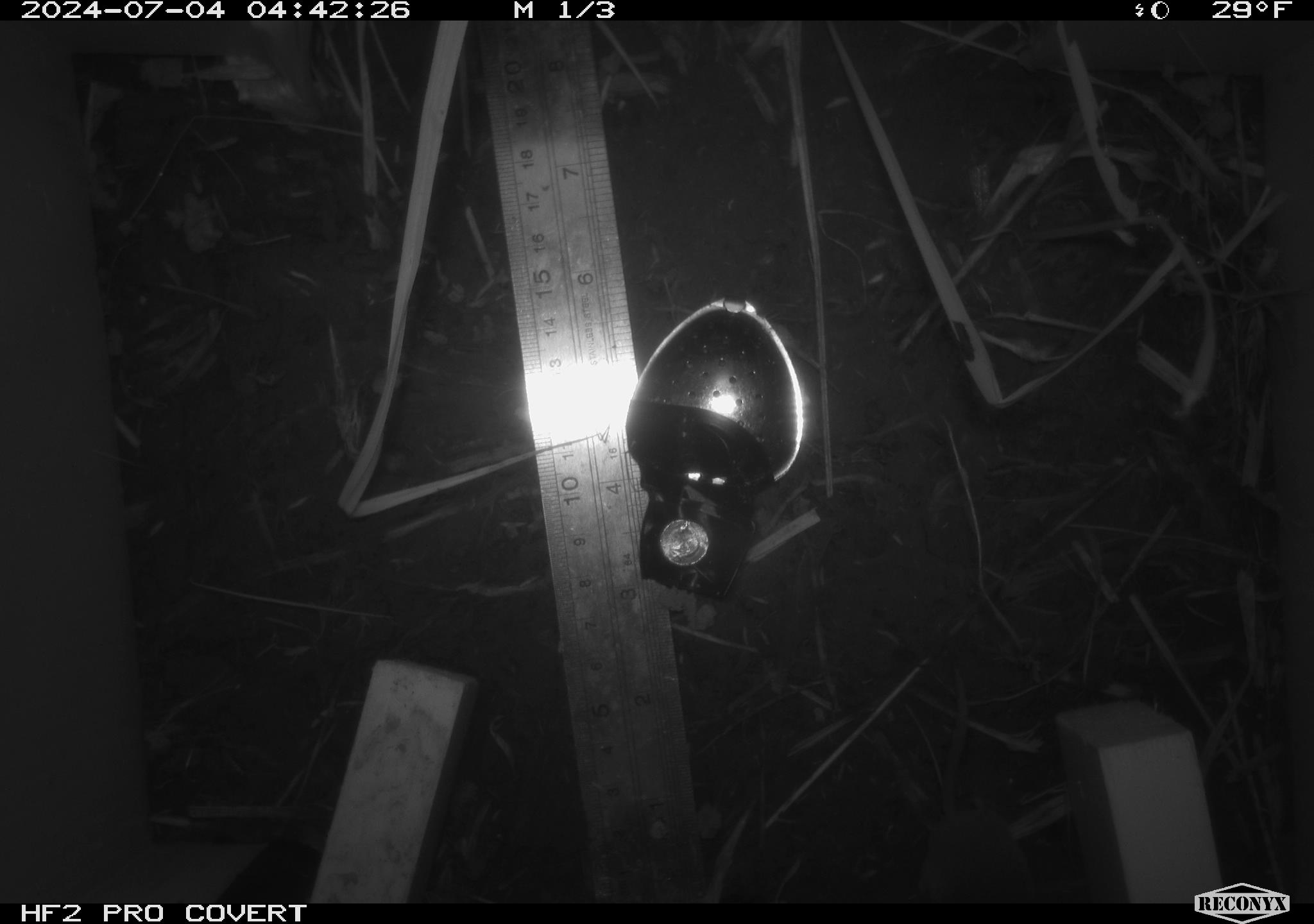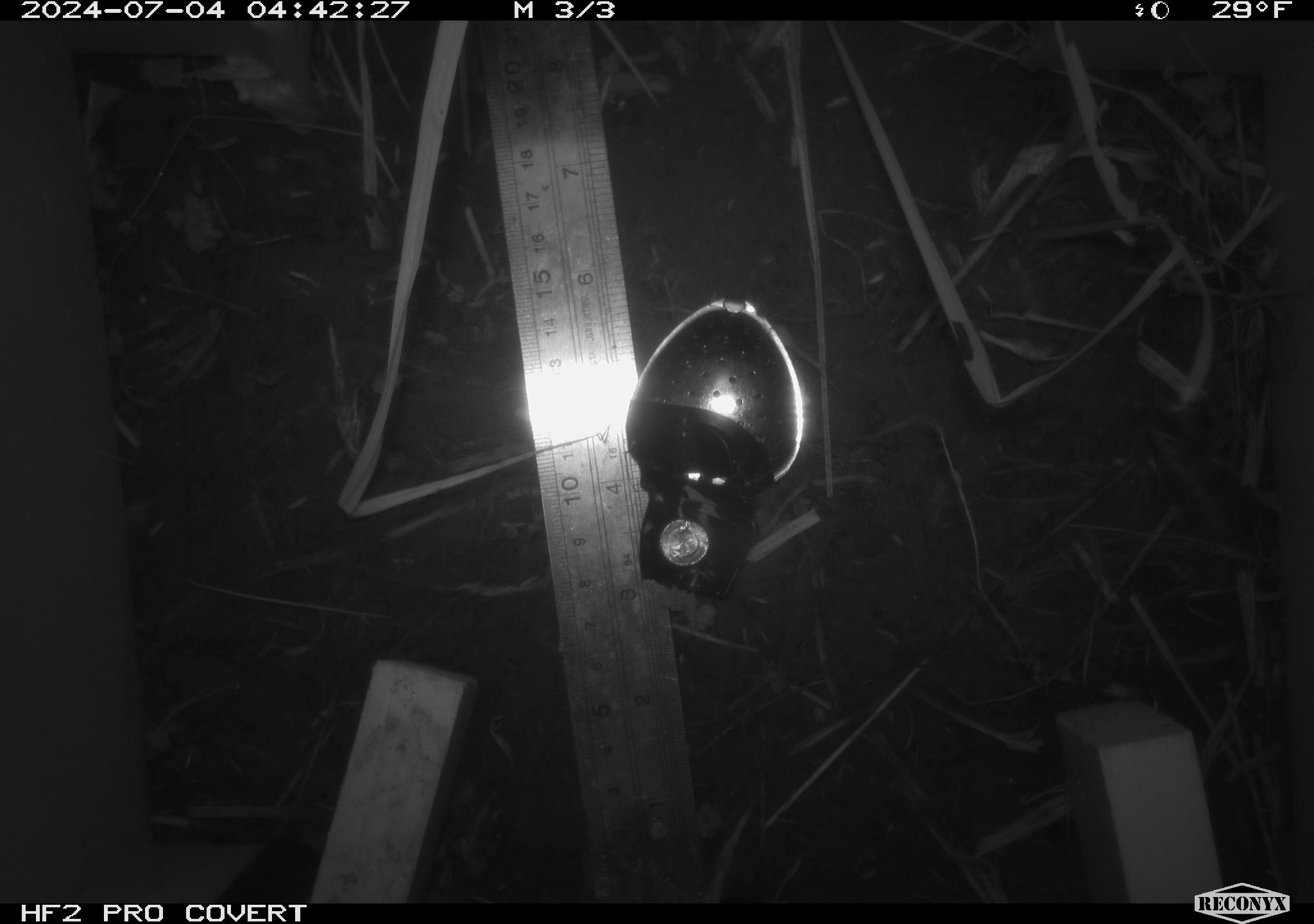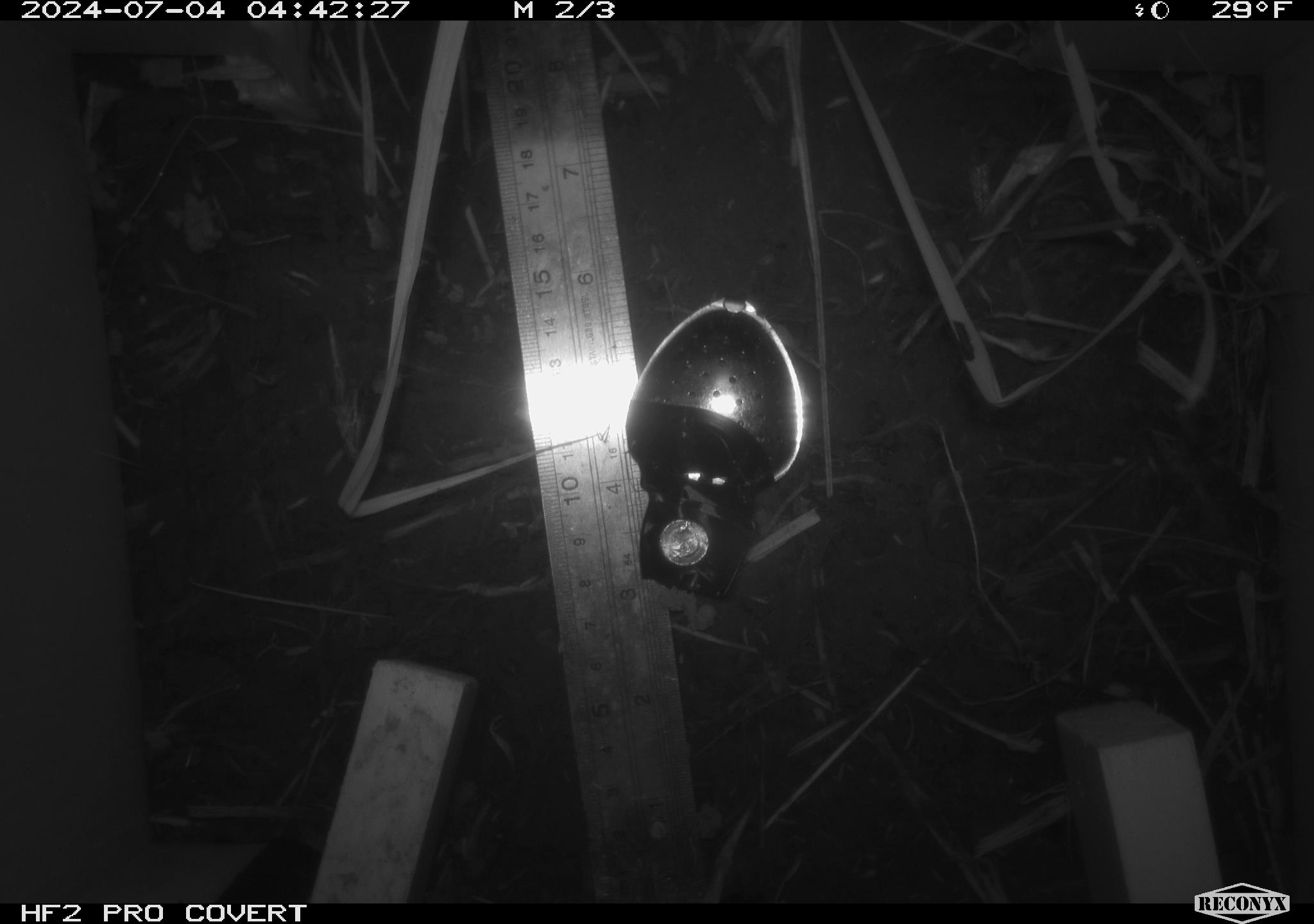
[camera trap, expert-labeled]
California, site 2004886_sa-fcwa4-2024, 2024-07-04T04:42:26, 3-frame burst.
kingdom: Animalia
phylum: Chordata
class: Mammalia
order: Rodentia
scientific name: Rodentia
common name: rodent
Rodent (Rodentia).